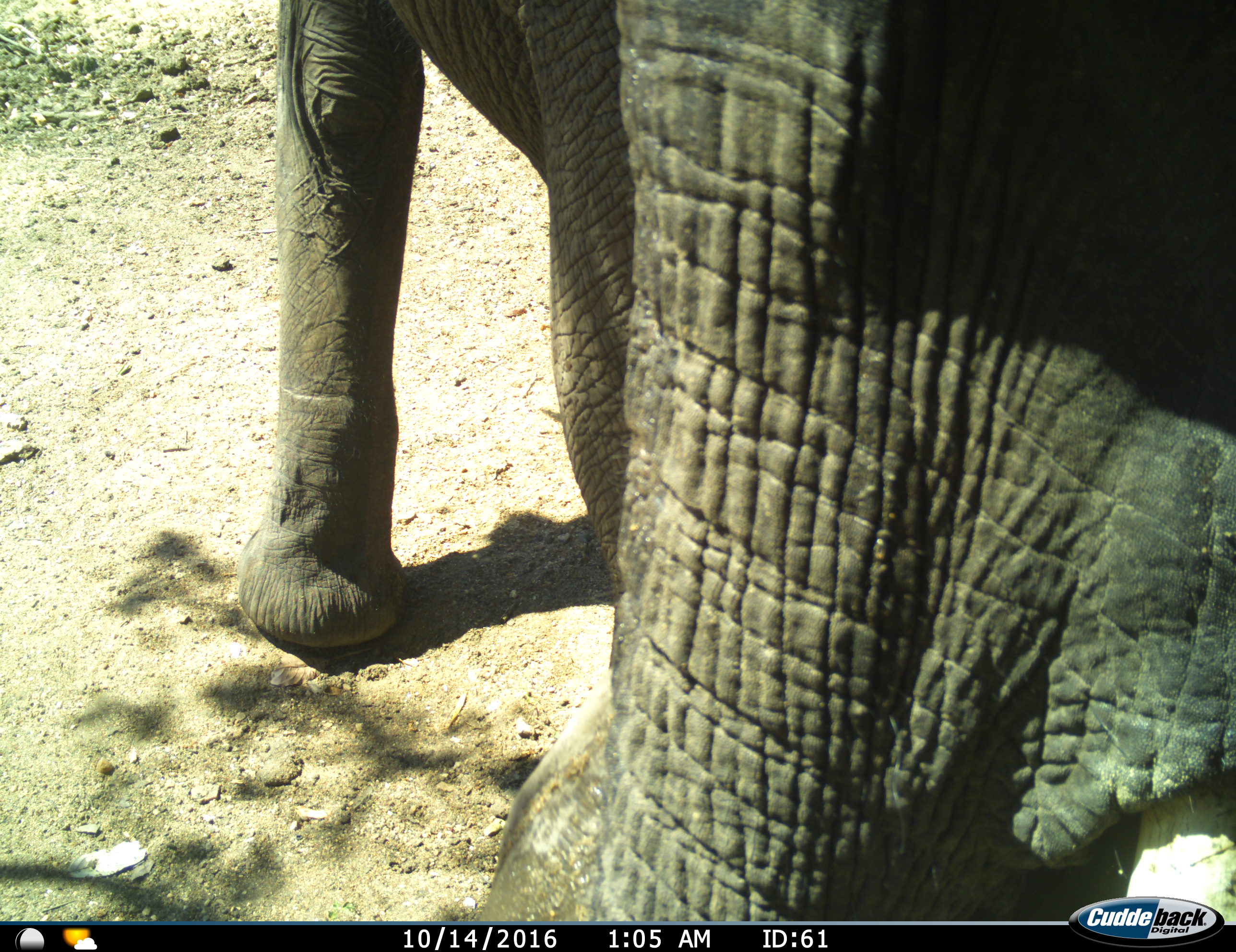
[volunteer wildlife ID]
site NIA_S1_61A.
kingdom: Animalia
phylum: Chordata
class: Mammalia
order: Proboscidea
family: Elephantidae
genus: Loxodonta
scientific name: Loxodonta africana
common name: african bush elephant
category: elephant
Elephant (african bush elephant) (Loxodonta africana), count 1. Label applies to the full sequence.